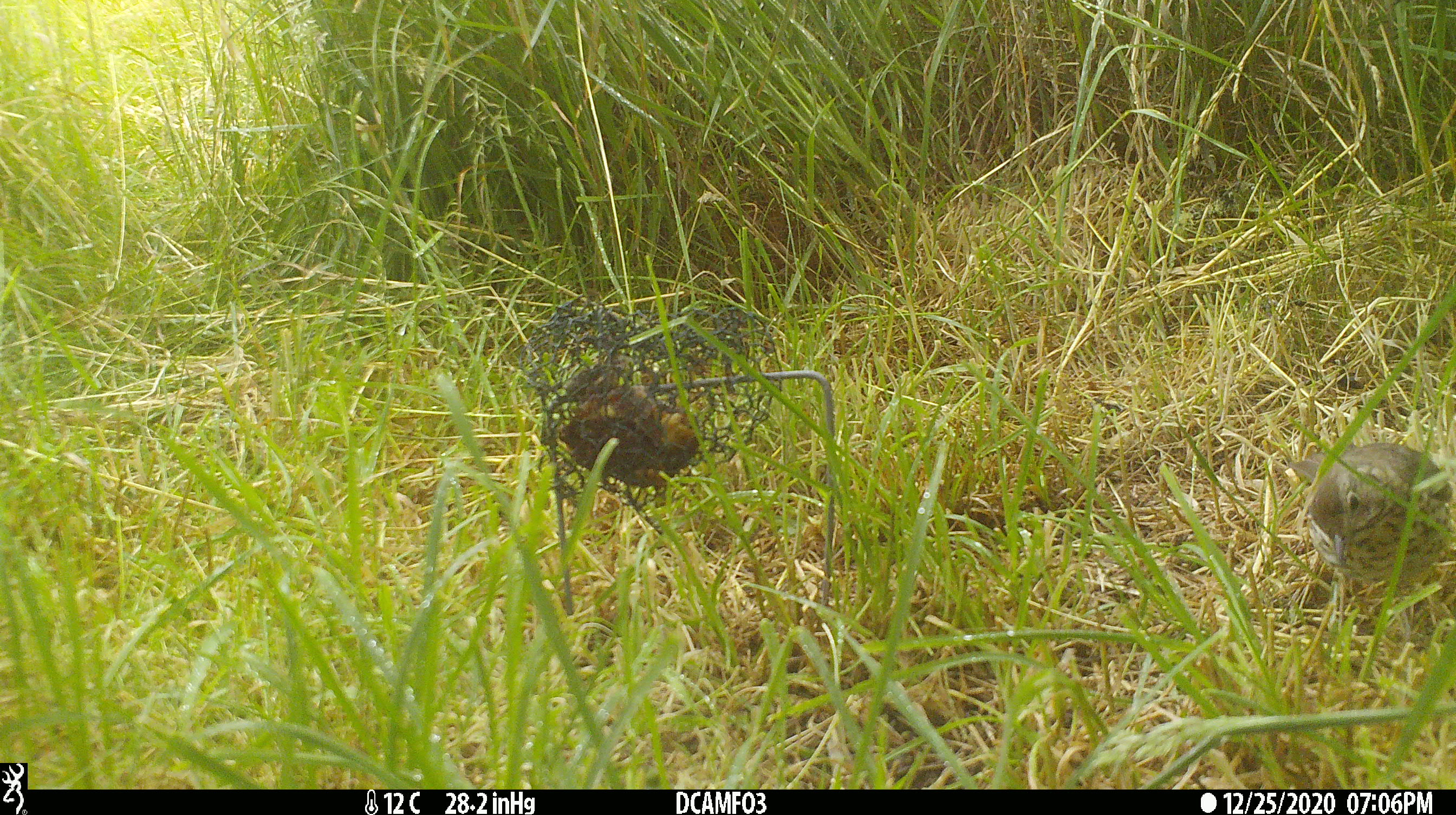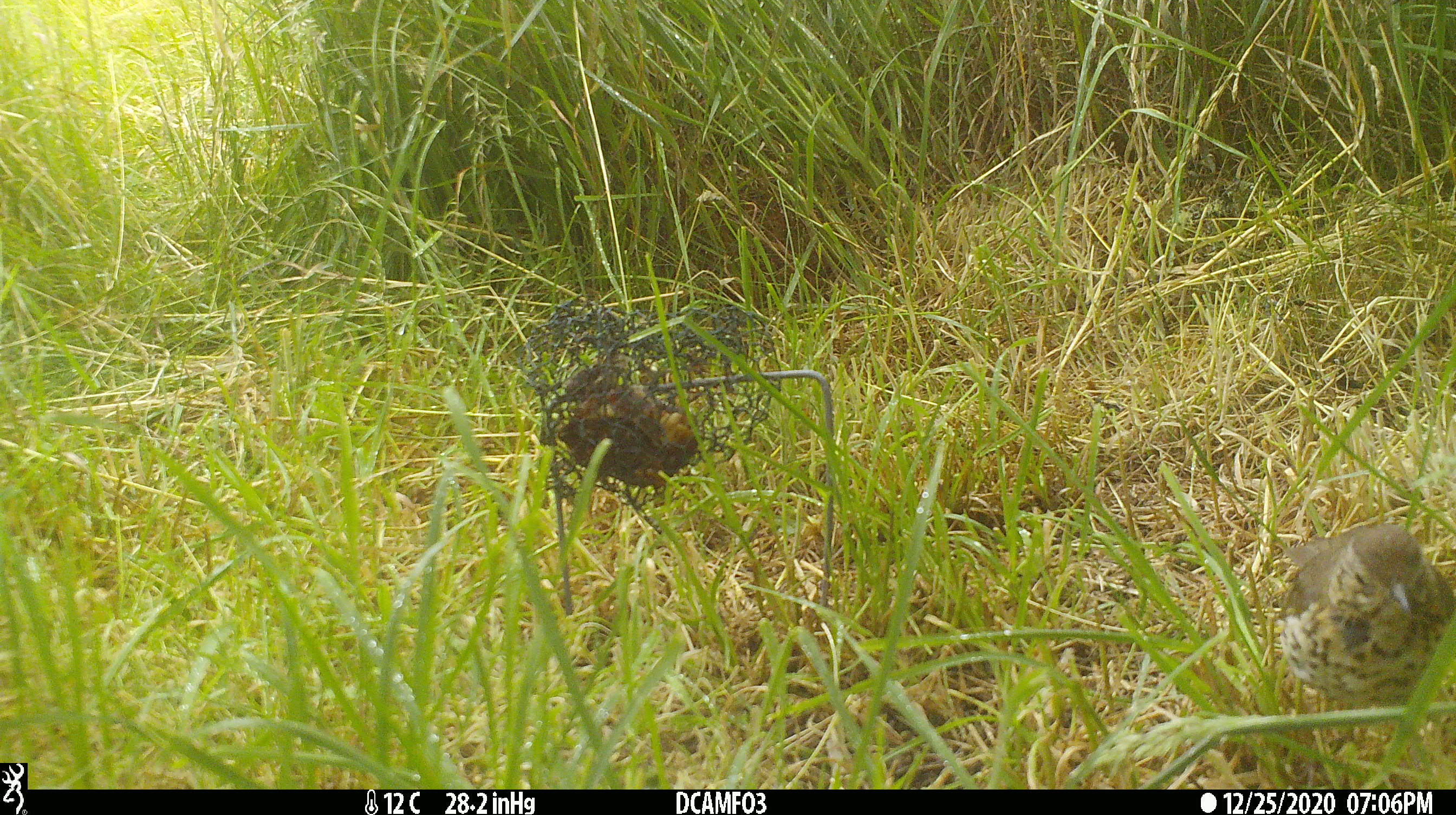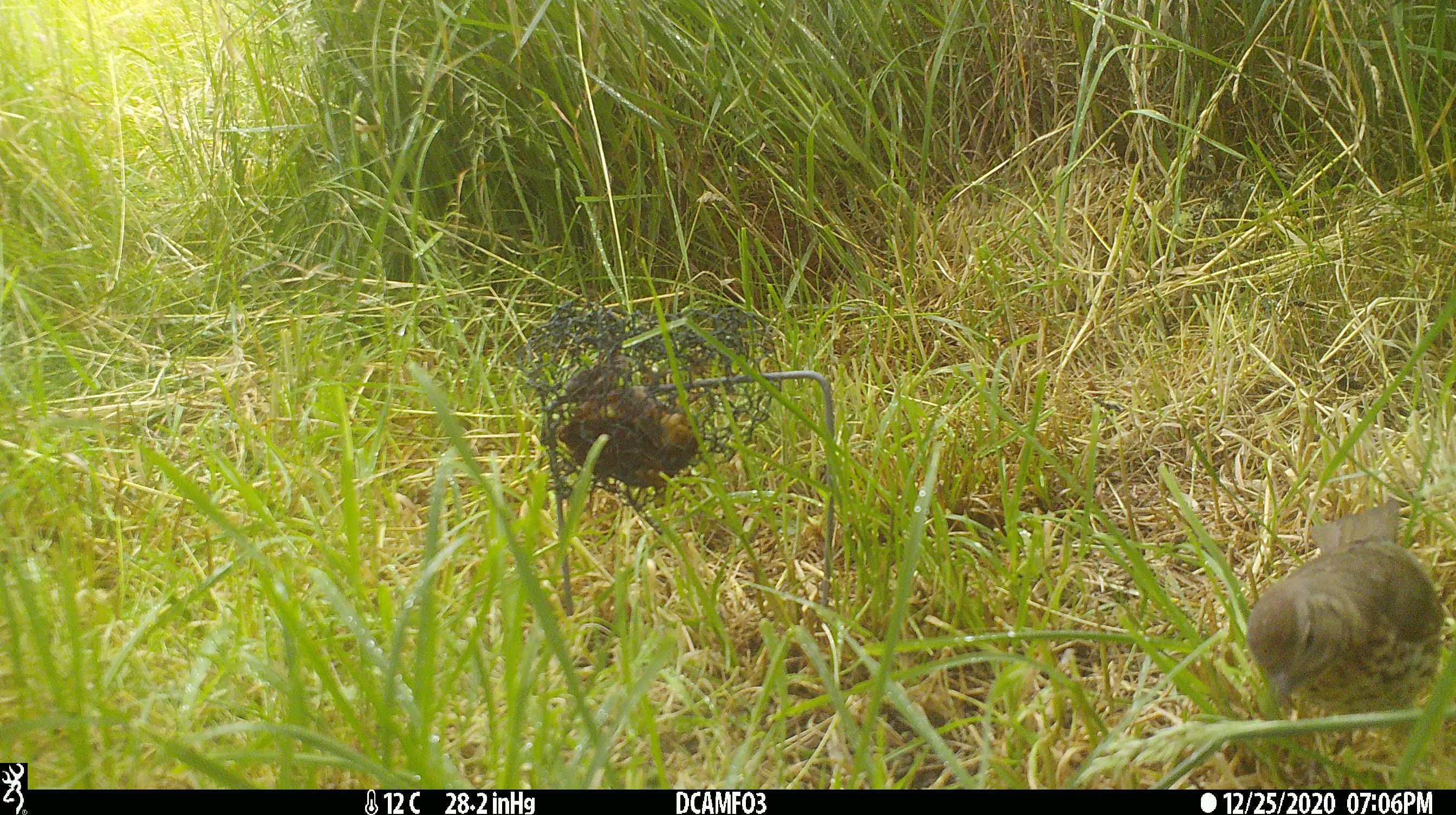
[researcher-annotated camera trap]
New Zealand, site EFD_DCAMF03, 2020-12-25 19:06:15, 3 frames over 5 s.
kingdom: Animalia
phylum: Chordata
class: Aves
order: Passeriformes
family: Turdidae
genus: Turdus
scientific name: Turdus philomelos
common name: song thrush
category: thrush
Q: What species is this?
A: Thrush (song thrush) (Turdus philomelos).